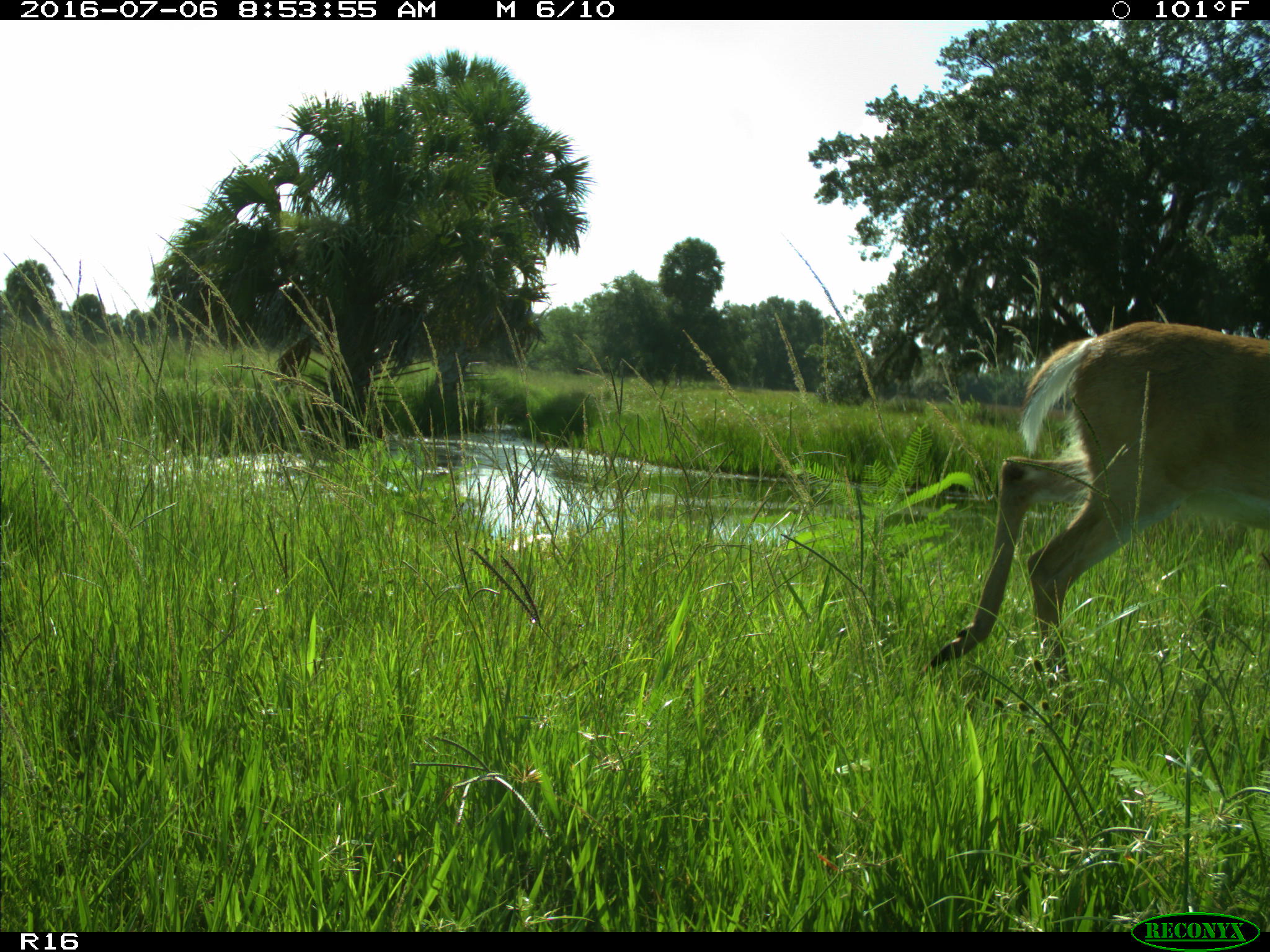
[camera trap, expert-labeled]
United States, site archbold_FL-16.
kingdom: Animalia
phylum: Chordata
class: Mammalia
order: Artiodactyla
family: Cervidae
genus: Odocoileus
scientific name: Odocoileus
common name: deer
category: unidentified deer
Unidentified deer (deer) (Odocoileus).